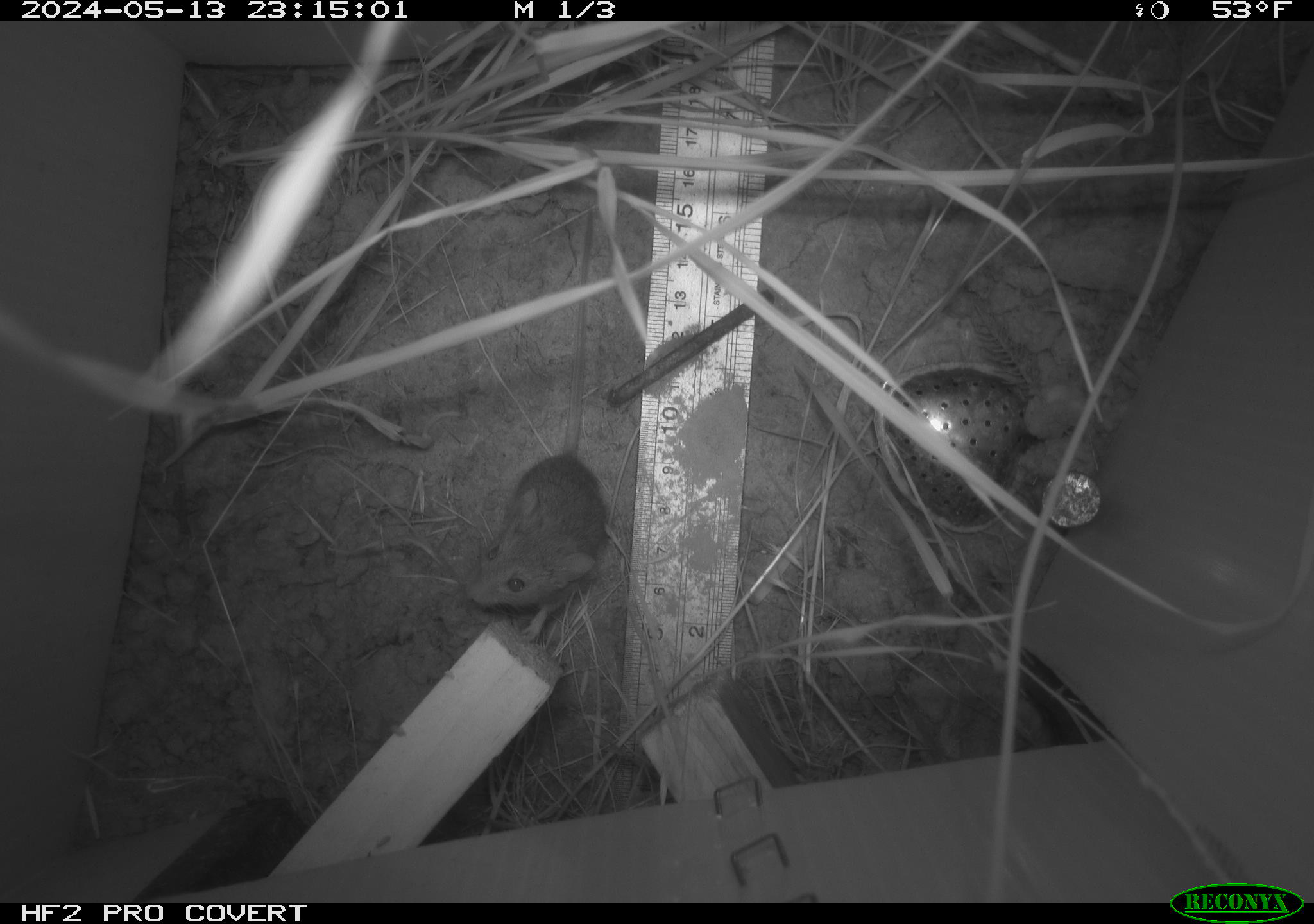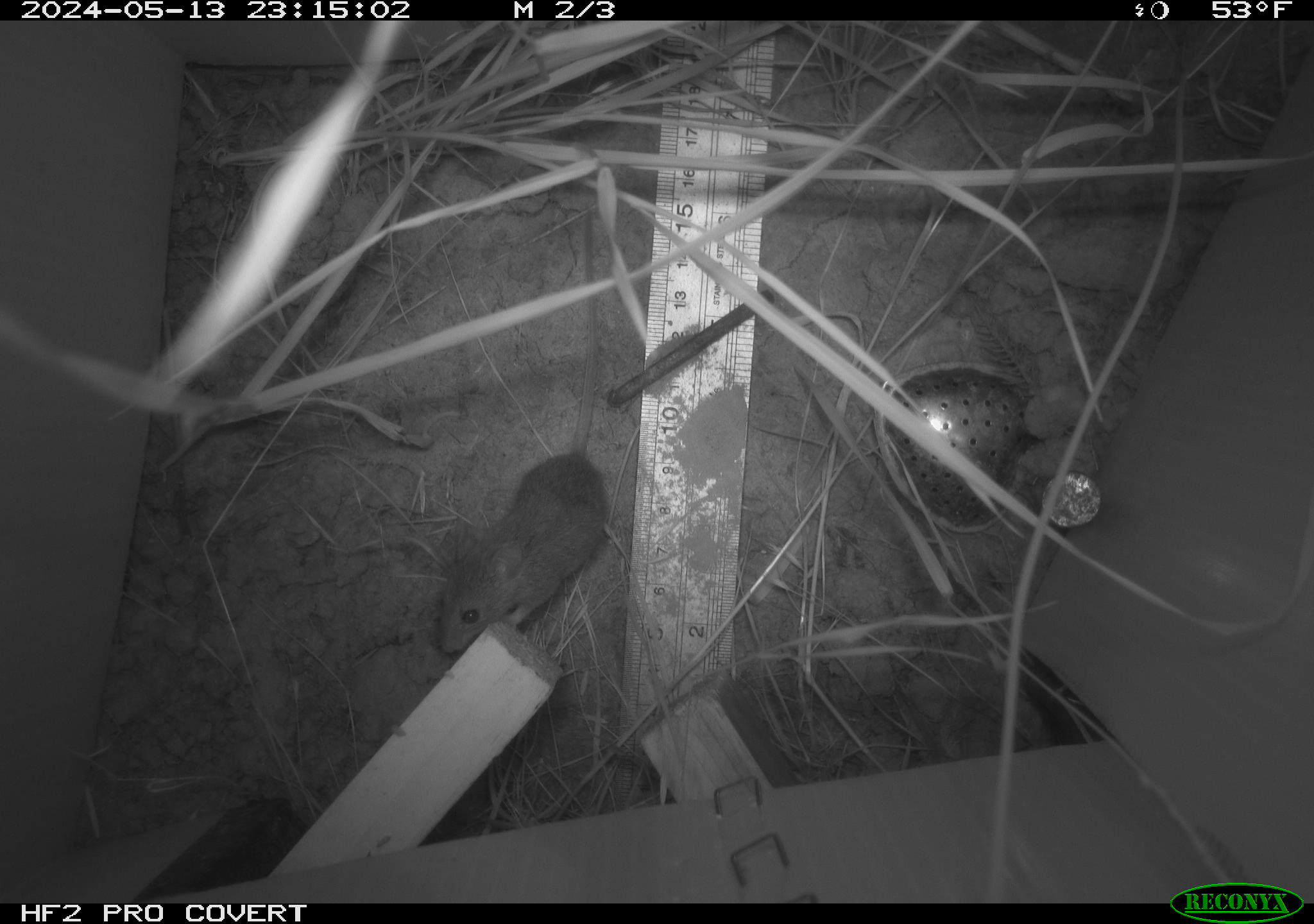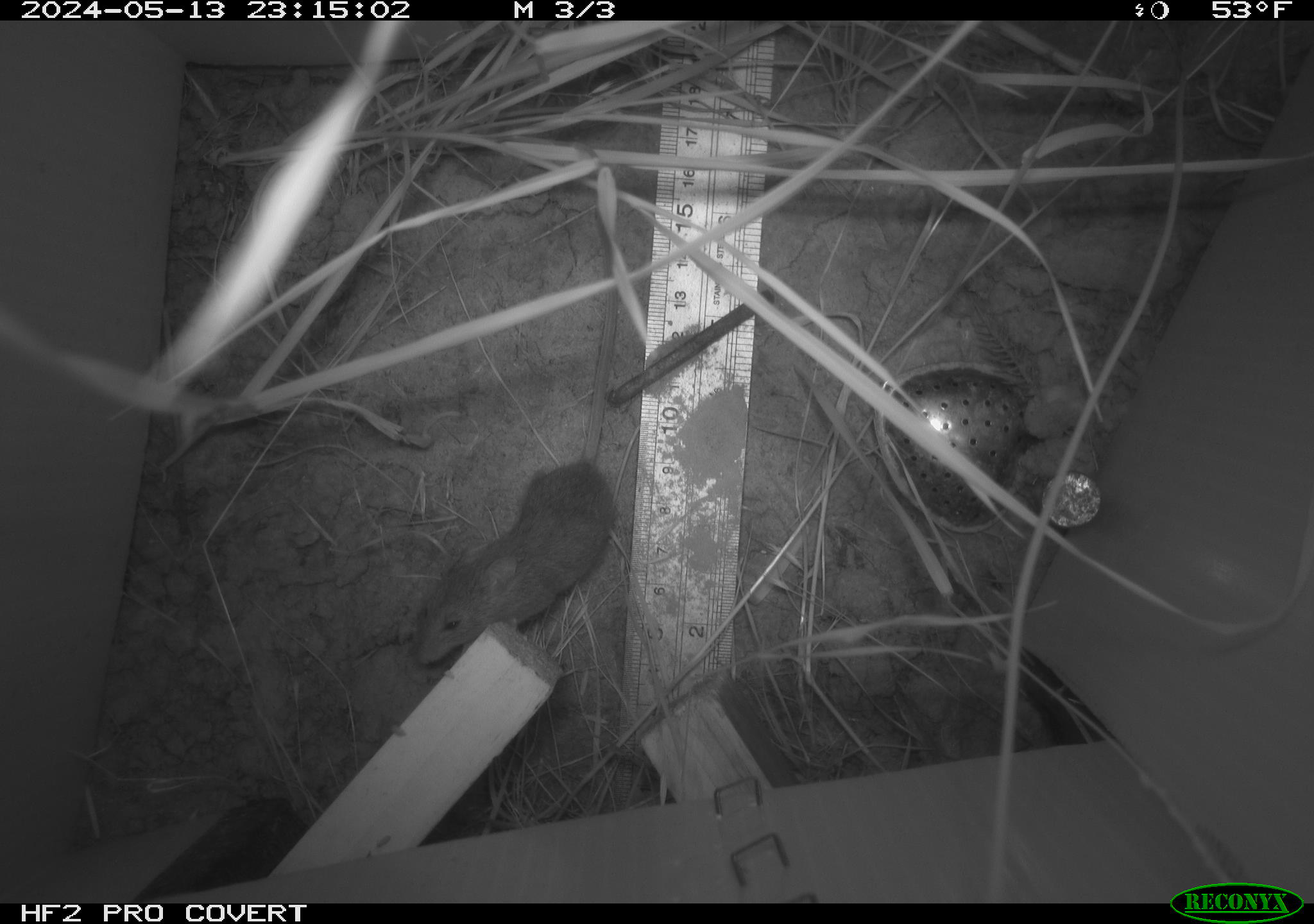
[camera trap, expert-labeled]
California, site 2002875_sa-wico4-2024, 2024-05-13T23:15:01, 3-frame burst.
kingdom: Animalia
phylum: Chordata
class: Mammalia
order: Rodentia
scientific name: Rodentia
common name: mouse species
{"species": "mouse species (Rodentia)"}